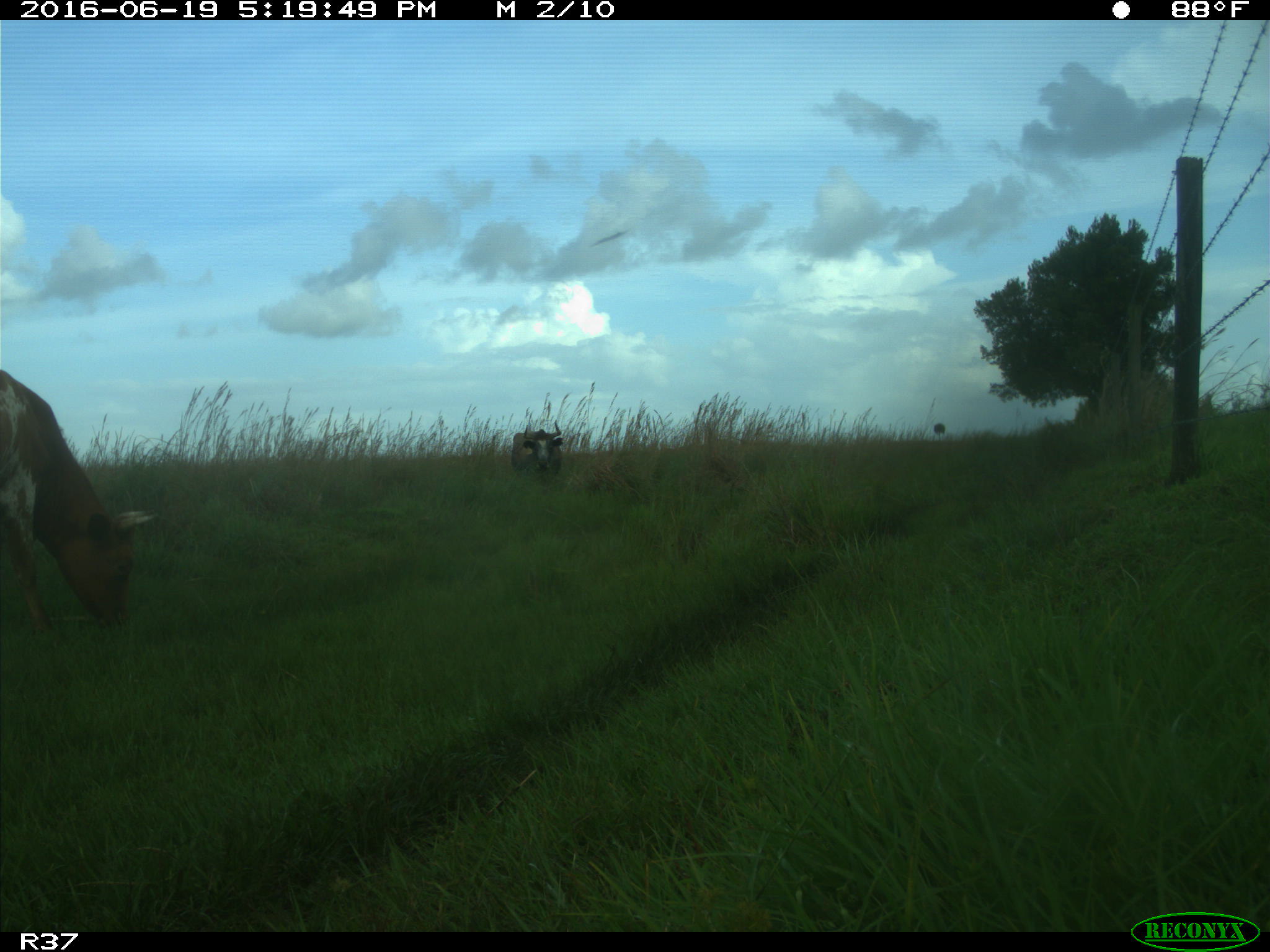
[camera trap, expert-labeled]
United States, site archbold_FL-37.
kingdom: Animalia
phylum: Chordata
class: Mammalia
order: Artiodactyla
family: Bovidae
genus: Bos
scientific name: Bos taurus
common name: domestic cow